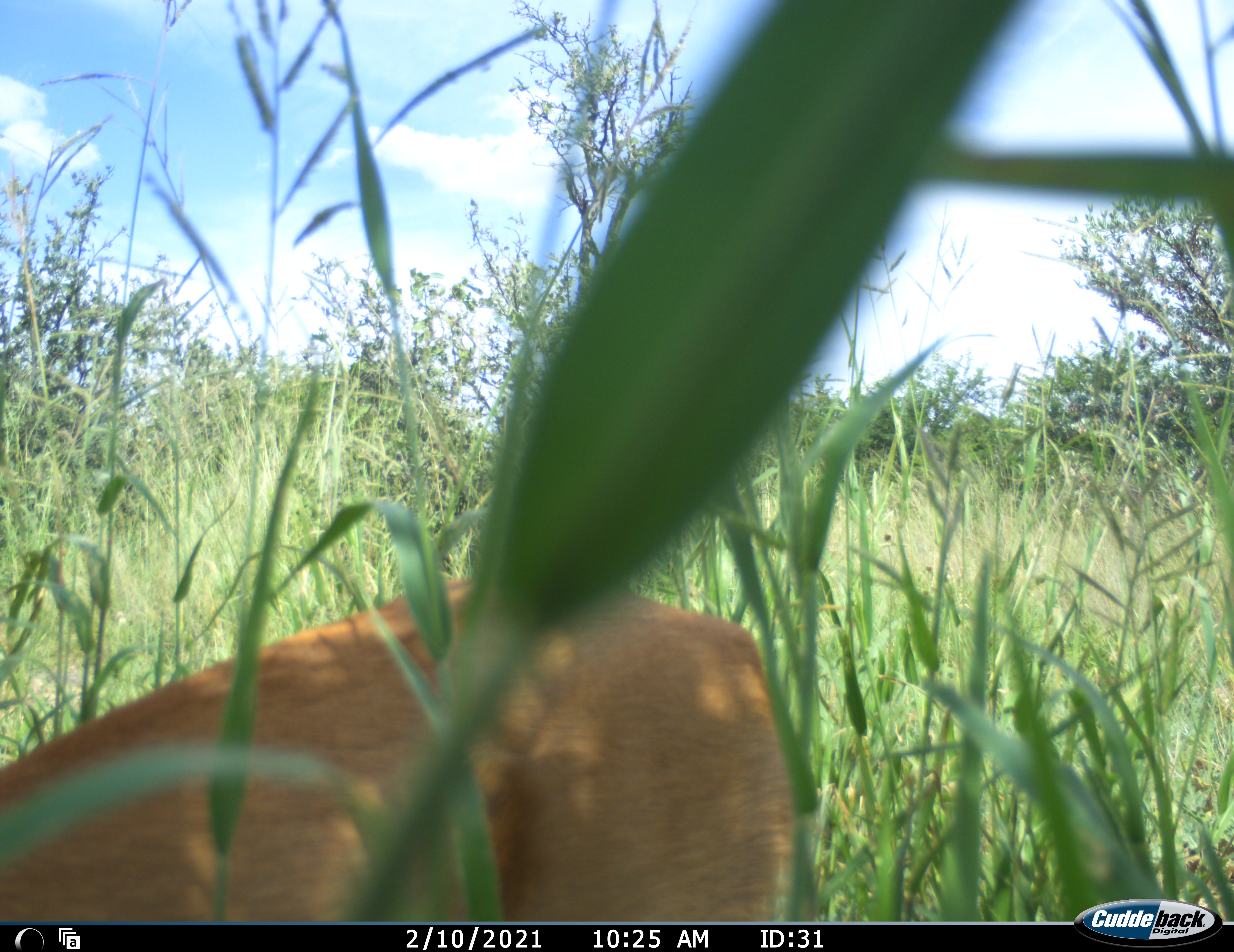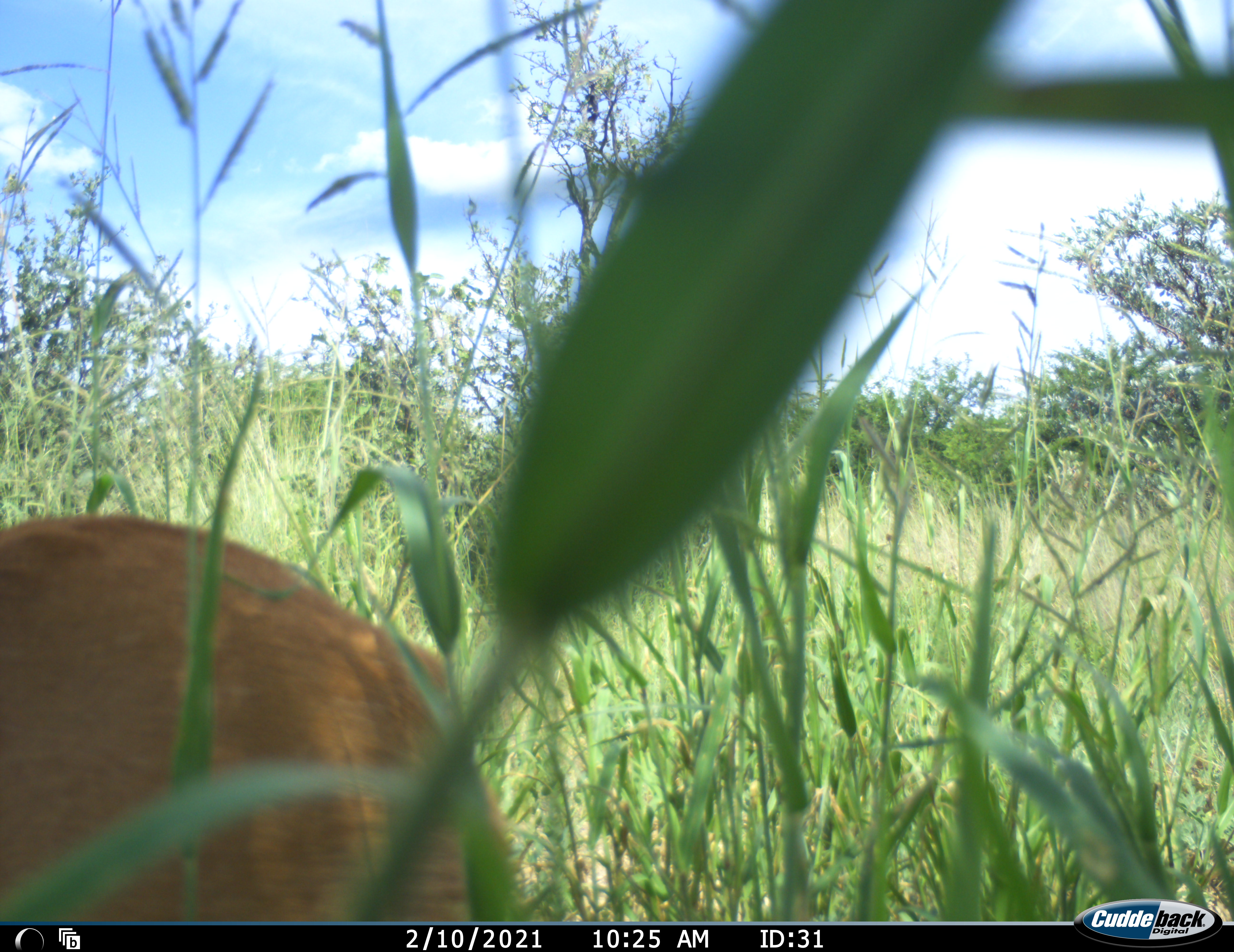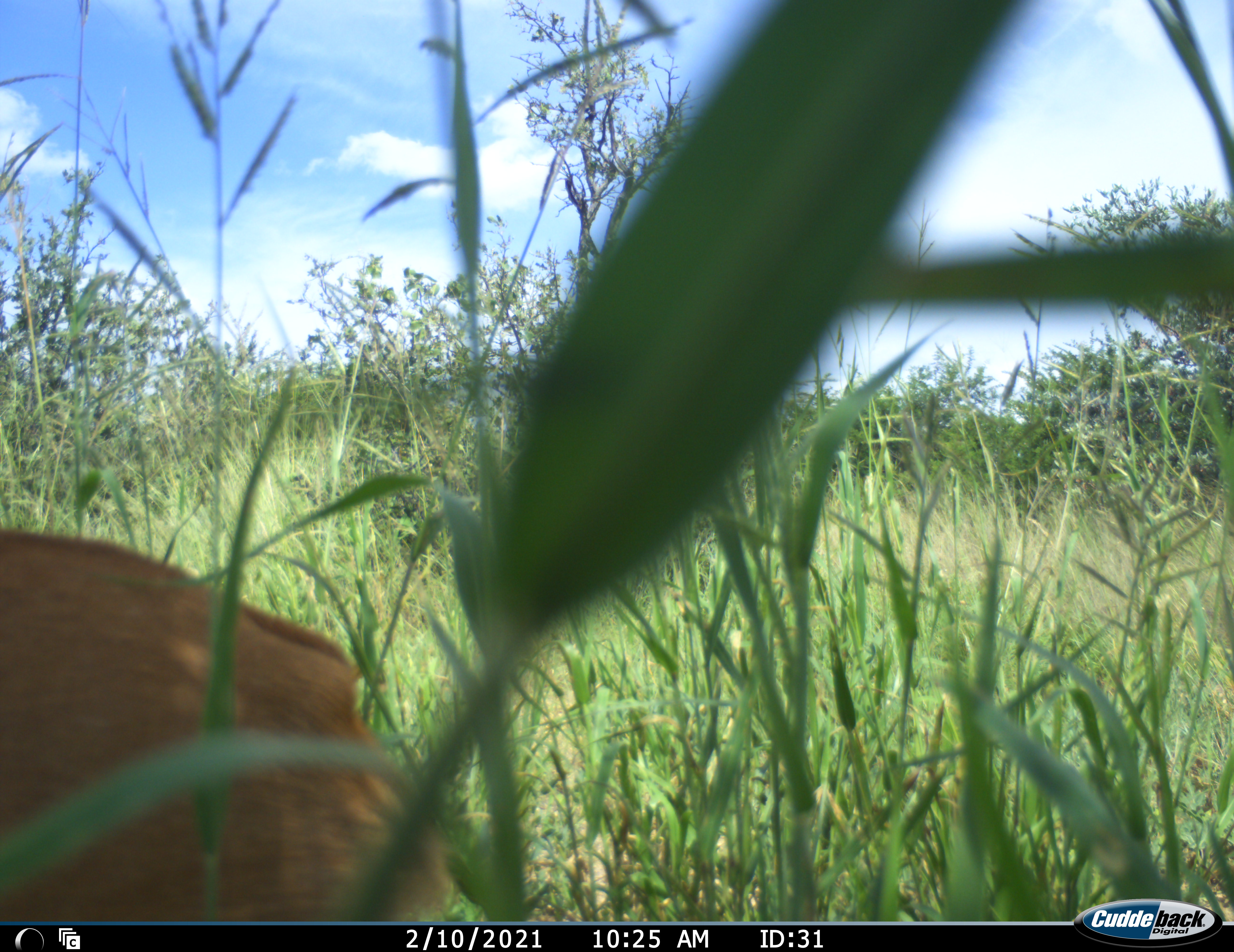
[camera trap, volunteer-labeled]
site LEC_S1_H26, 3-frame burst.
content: unidentified animal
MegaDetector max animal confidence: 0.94